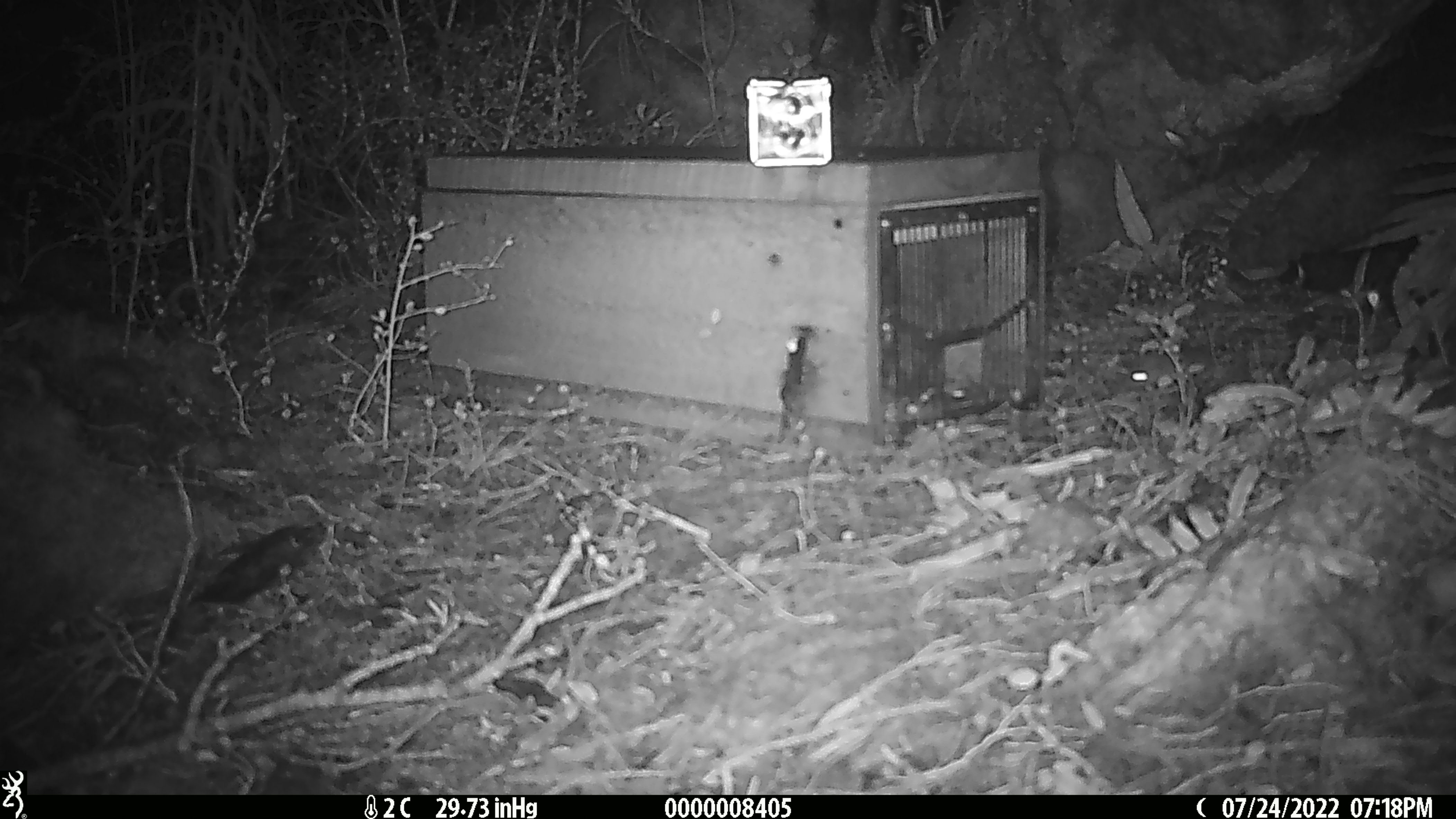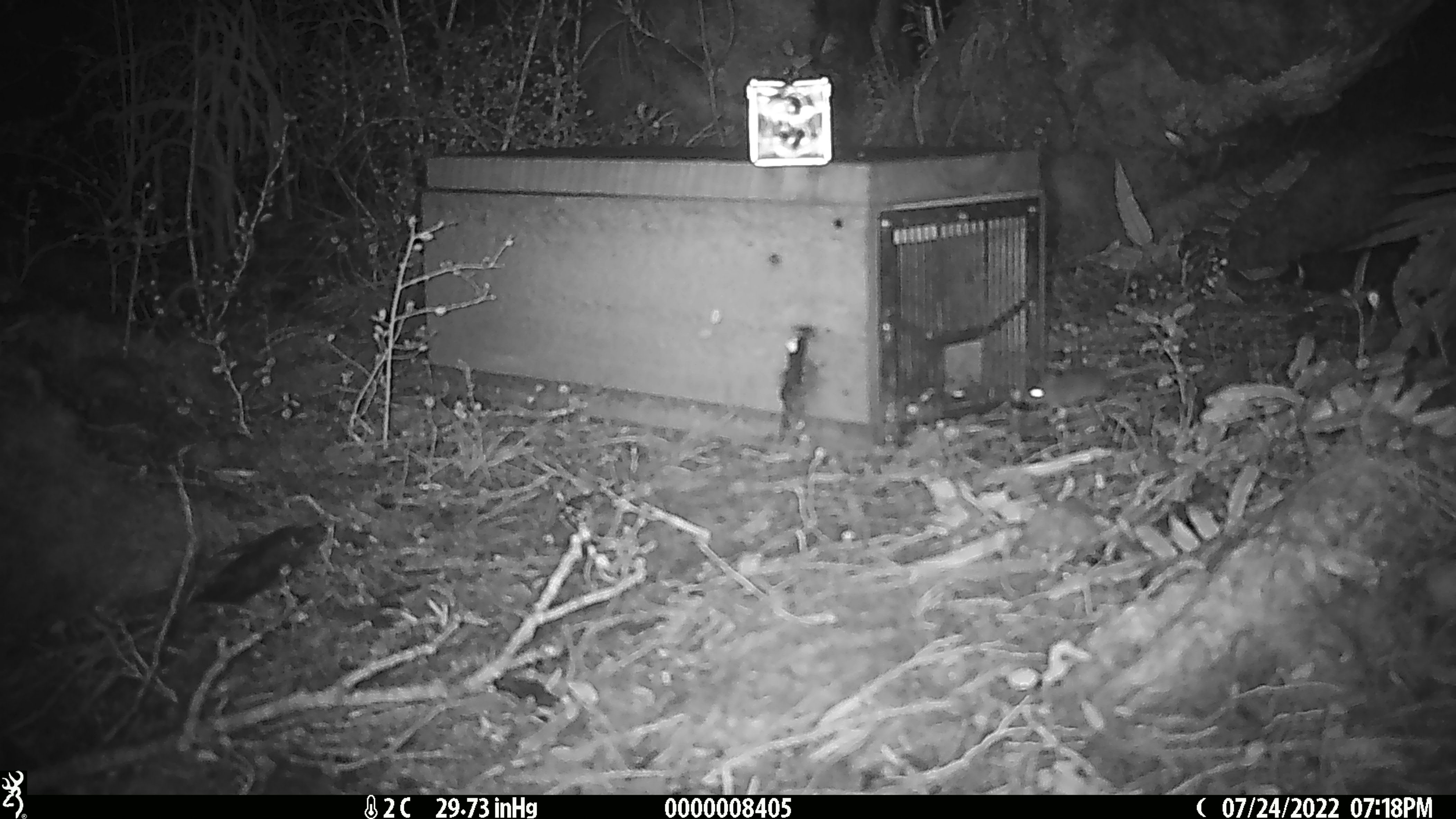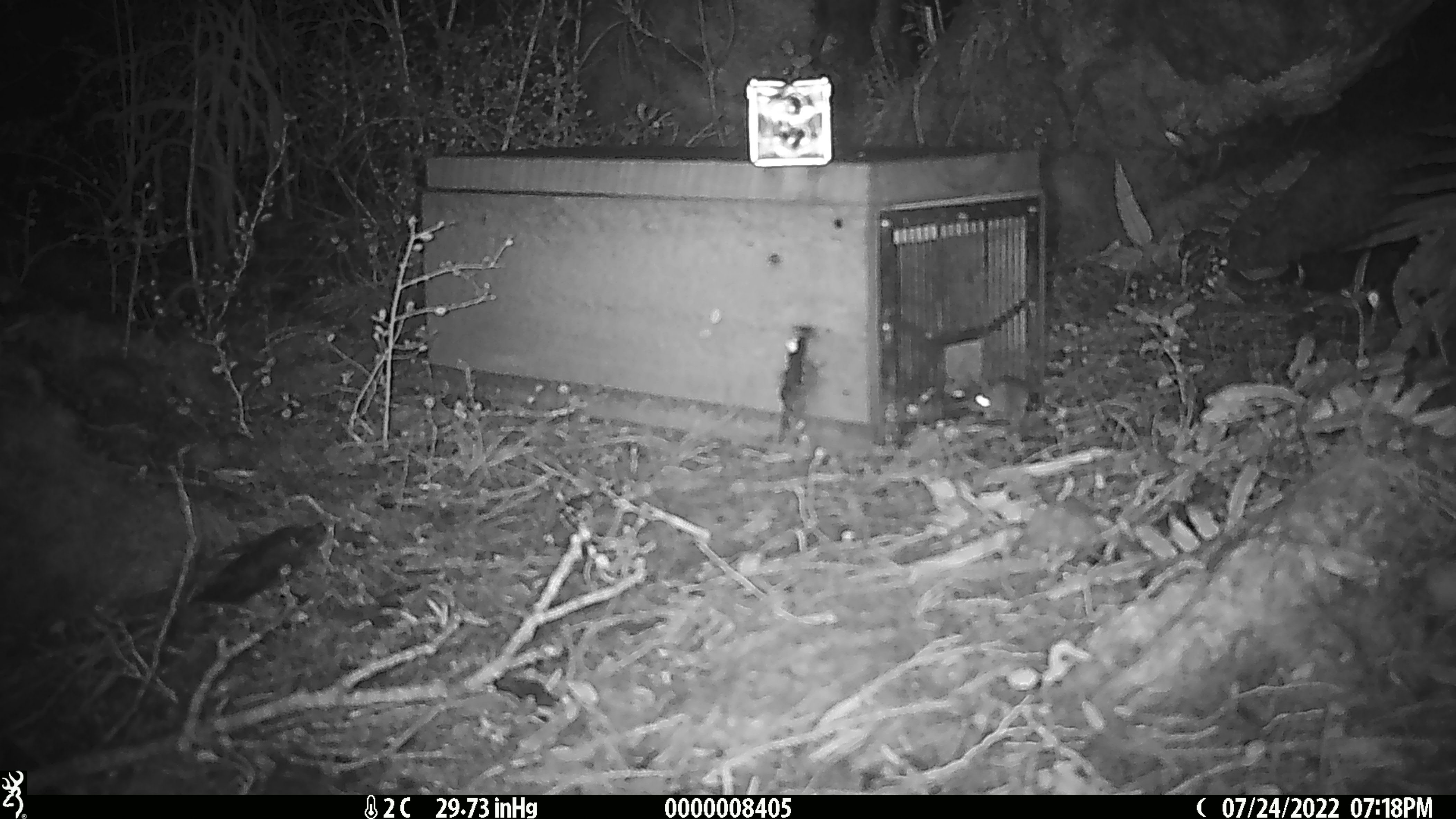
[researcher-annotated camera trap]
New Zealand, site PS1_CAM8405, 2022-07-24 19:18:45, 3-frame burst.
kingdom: Animalia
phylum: Chordata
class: Mammalia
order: Rodentia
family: Muridae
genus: Mus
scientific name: Mus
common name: mouse